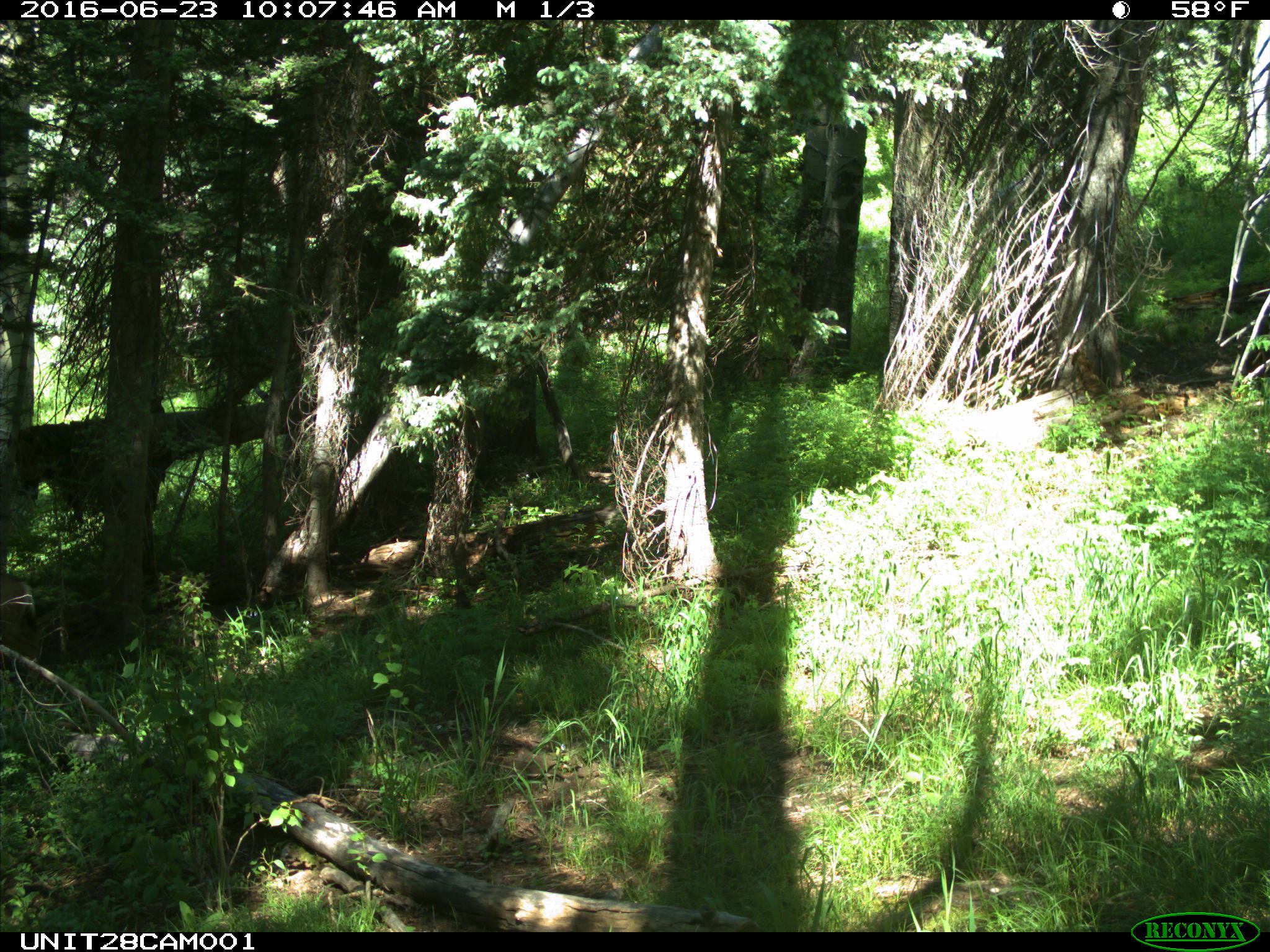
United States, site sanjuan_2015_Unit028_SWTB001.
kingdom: Animalia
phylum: Chordata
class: Mammalia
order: Artiodactyla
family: Cervidae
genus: Odocoileus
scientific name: Odocoileus hemionus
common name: mule deer